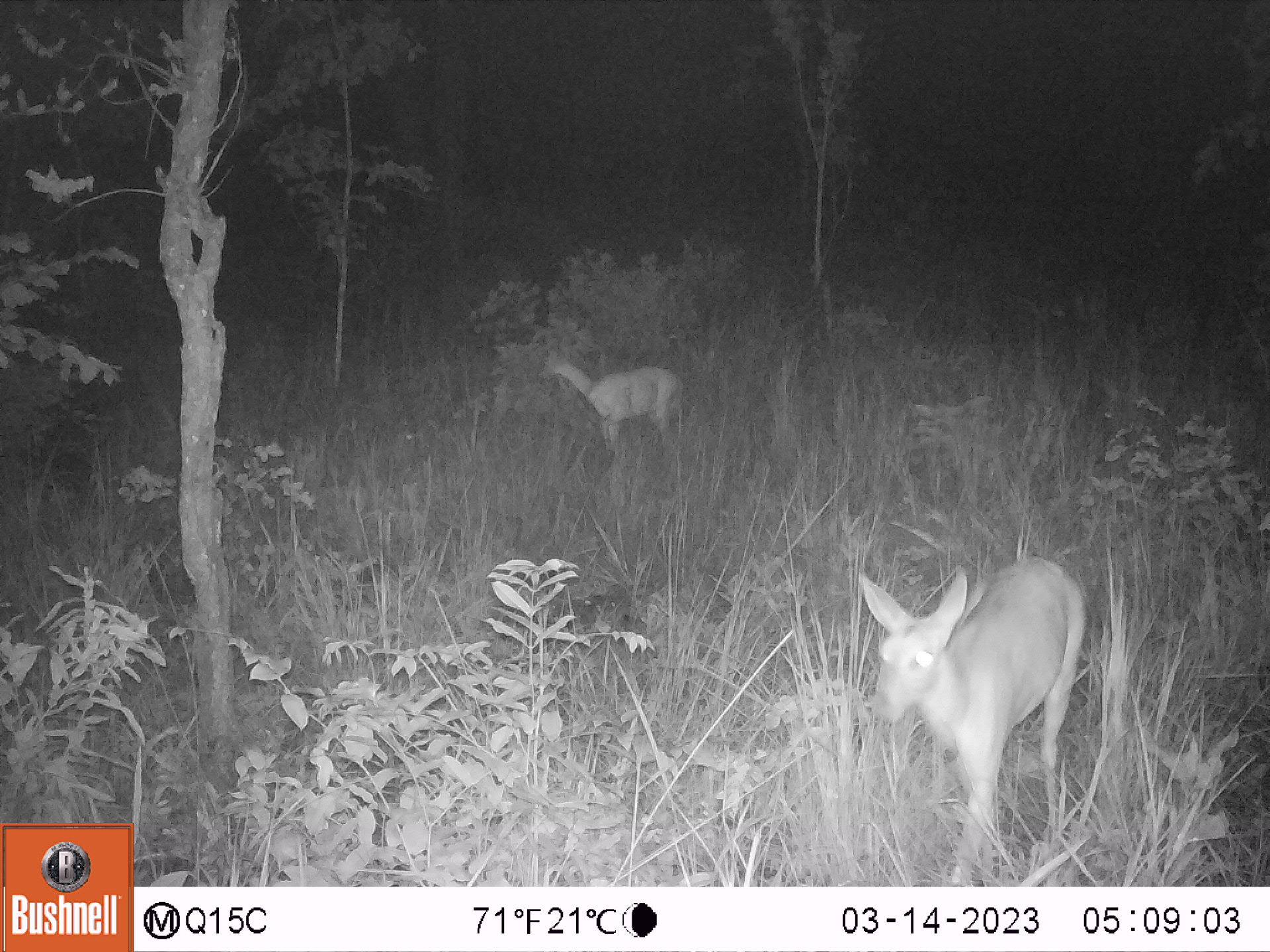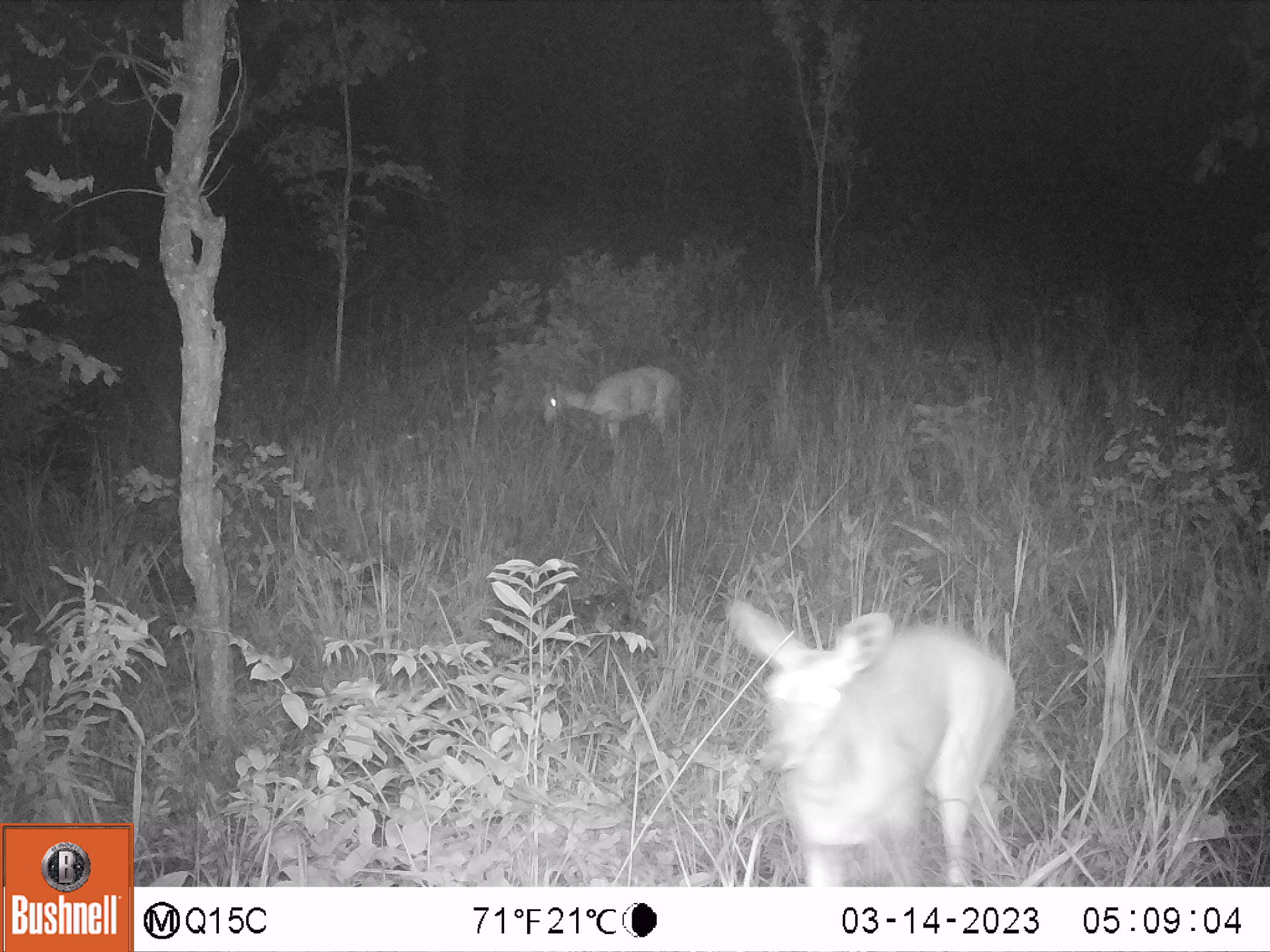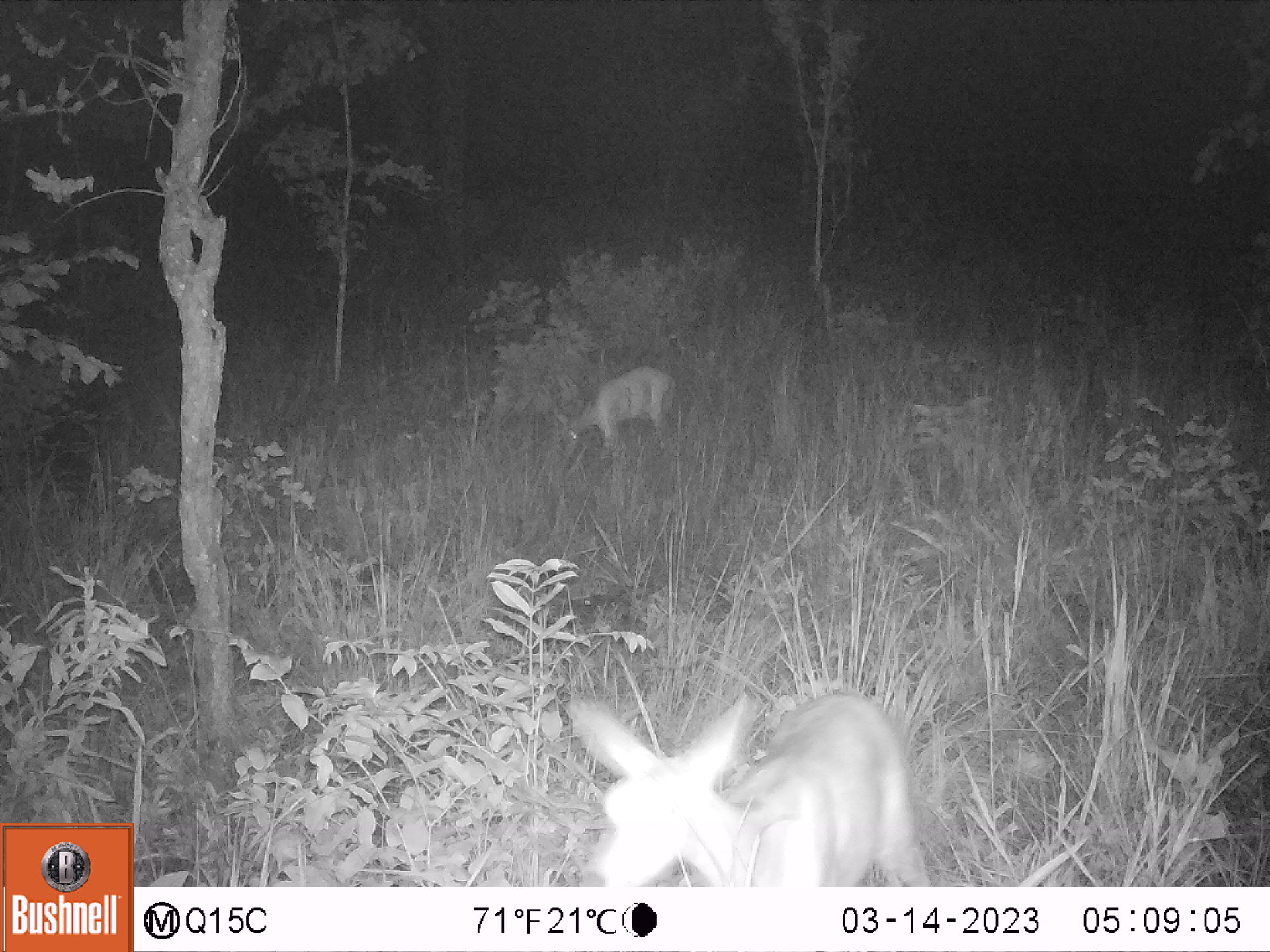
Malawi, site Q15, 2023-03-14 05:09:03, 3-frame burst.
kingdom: Animalia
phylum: Chordata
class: Mammalia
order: Artiodactyla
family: Bovidae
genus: Tragelaphus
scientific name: Tragelaphus sylvaticus sylvaticus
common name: cape bushbuck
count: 2